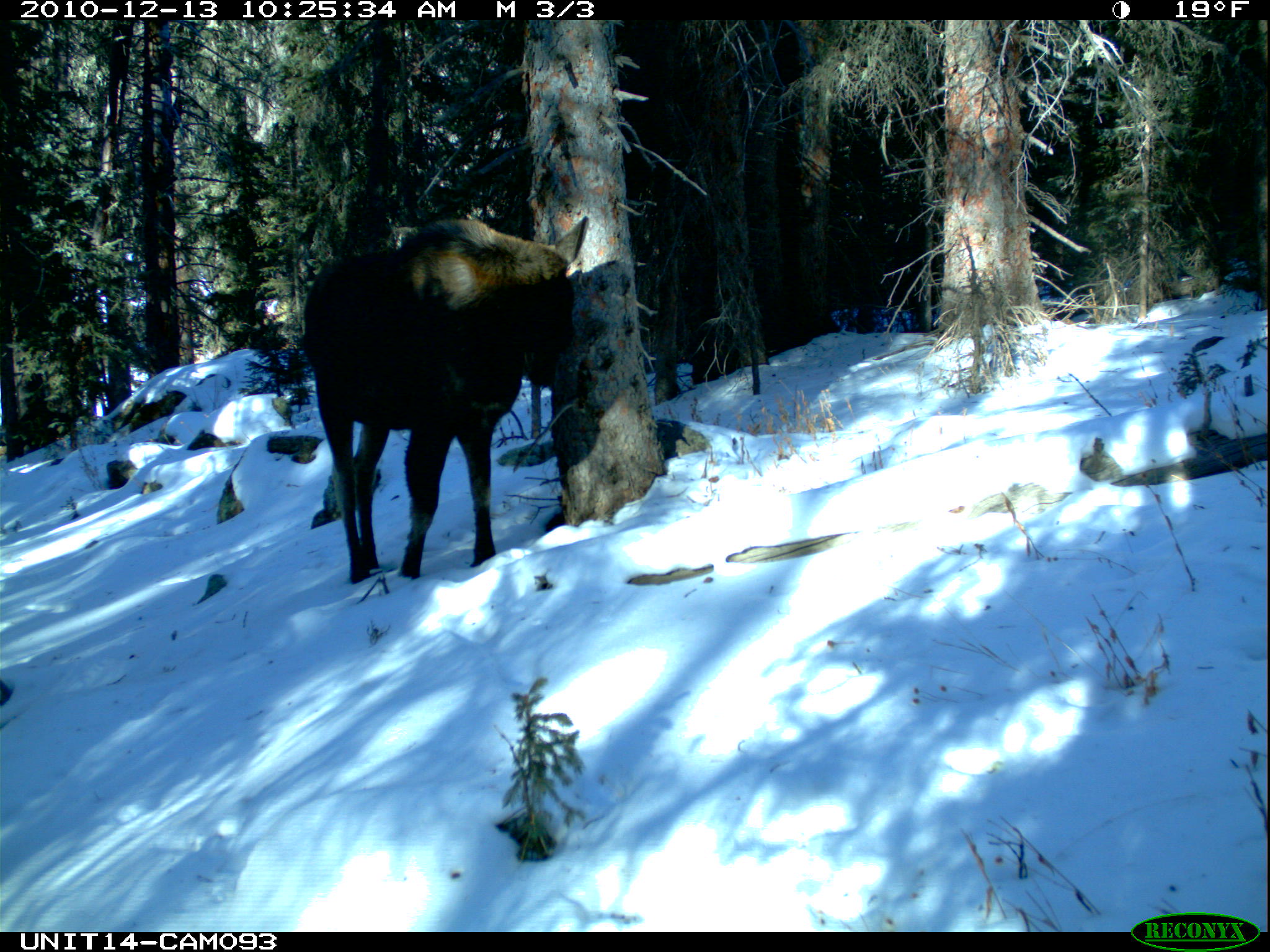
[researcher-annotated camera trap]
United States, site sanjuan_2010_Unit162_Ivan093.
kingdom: Animalia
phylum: Chordata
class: Mammalia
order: Artiodactyla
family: Cervidae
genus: Alces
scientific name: Alces alces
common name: moose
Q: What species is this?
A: Alces alces (moose).